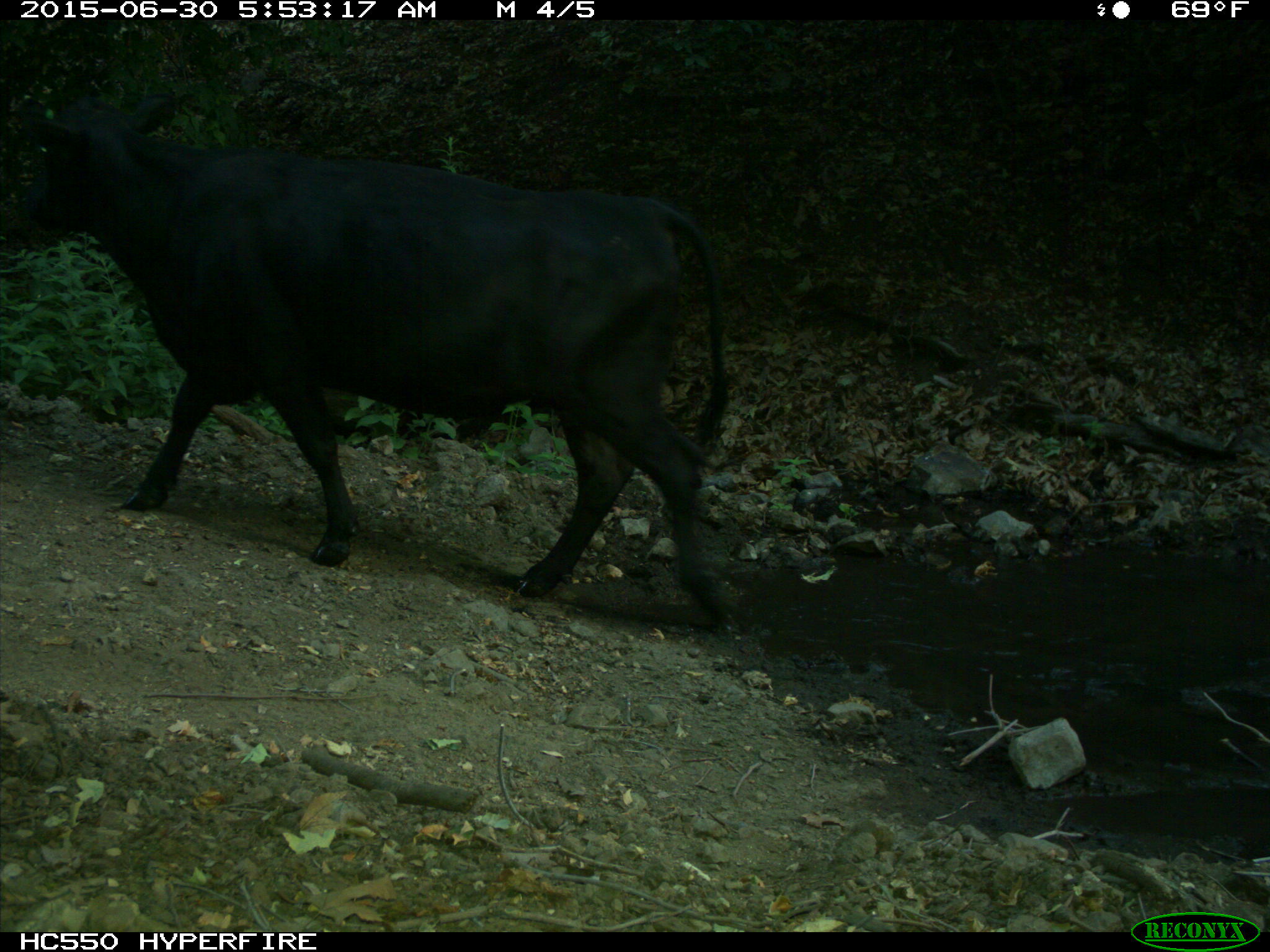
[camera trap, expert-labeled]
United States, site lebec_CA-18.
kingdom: Animalia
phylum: Chordata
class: Mammalia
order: Artiodactyla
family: Bovidae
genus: Bos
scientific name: Bos taurus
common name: domestic cow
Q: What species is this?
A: Bos taurus (domestic cow).